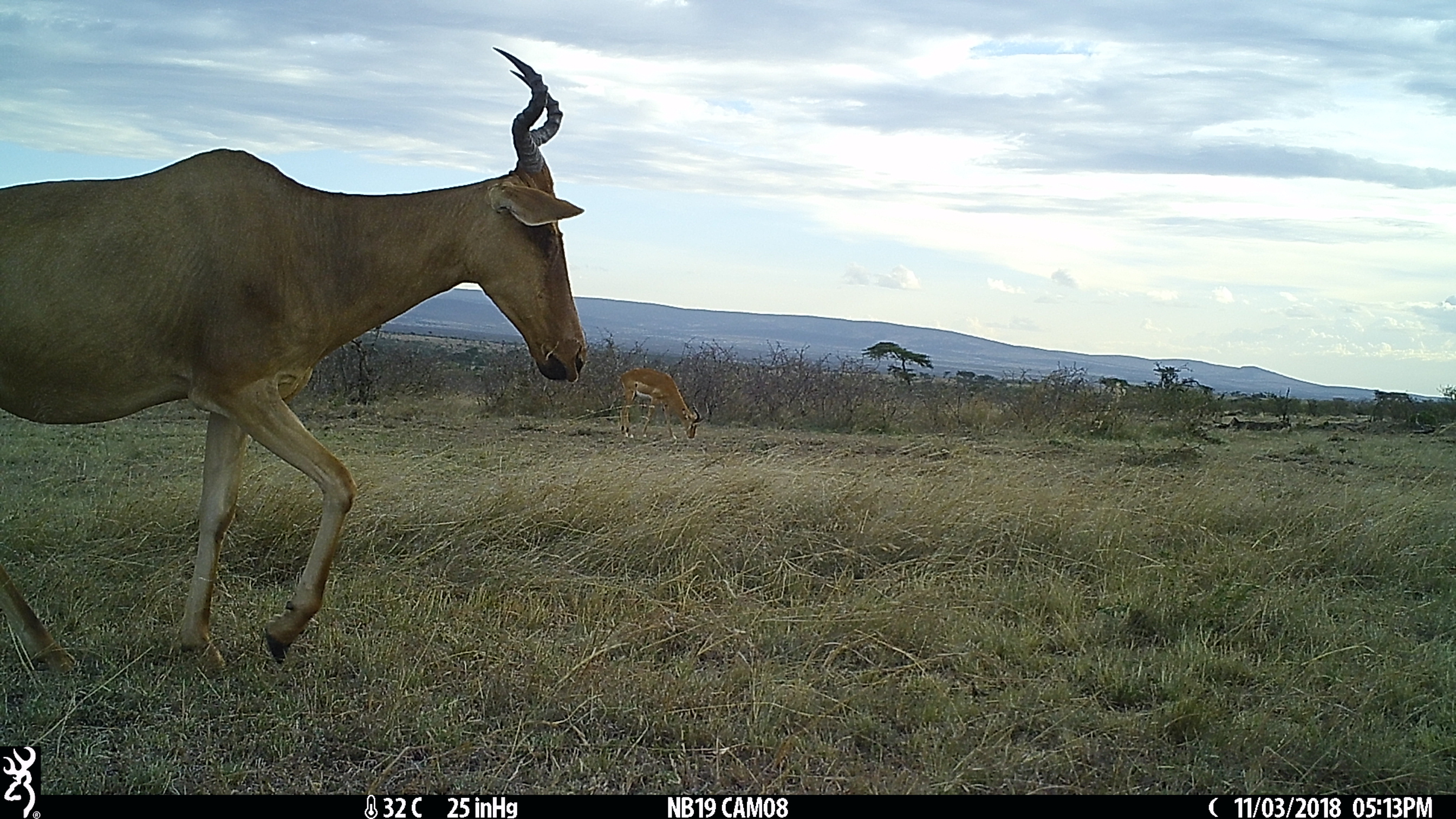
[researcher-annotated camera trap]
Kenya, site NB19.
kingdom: Animalia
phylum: Chordata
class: Mammalia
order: Artiodactyla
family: Bovidae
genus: Aepyceros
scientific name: Aepyceros melampus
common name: impala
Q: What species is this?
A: Impala (Aepyceros melampus).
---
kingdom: Animalia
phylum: Chordata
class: Mammalia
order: Artiodactyla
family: Bovidae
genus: Alcelaphus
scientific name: Alcelaphus buselaphus cokii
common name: coke's hartebeest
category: hartebeest cokes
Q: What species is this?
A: Hartebeest cokes (coke's hartebeest) (Alcelaphus buselaphus cokii).